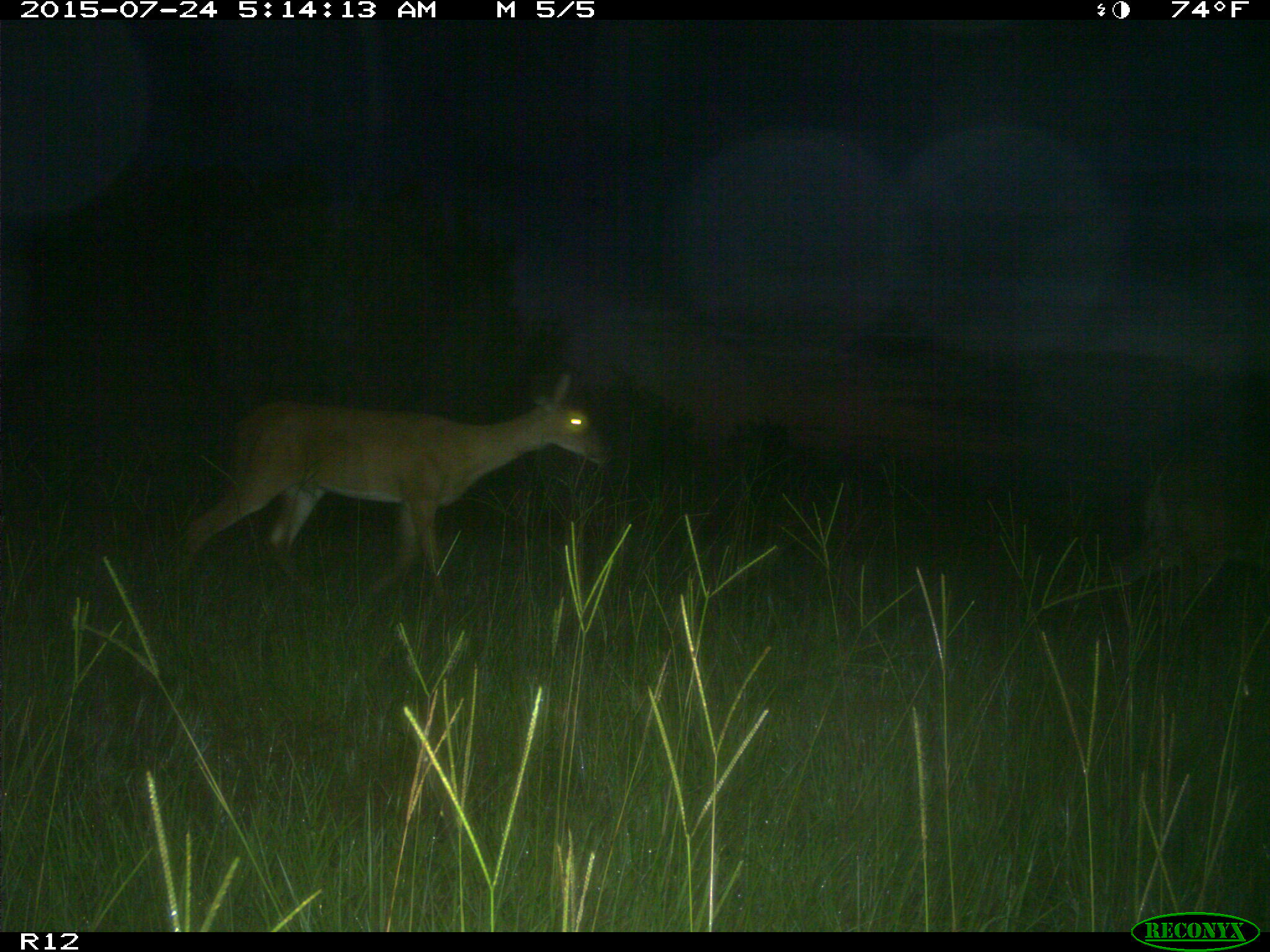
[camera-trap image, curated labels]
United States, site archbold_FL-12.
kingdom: Animalia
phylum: Chordata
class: Mammalia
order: Artiodactyla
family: Cervidae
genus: Odocoileus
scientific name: Odocoileus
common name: deer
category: unidentified deer